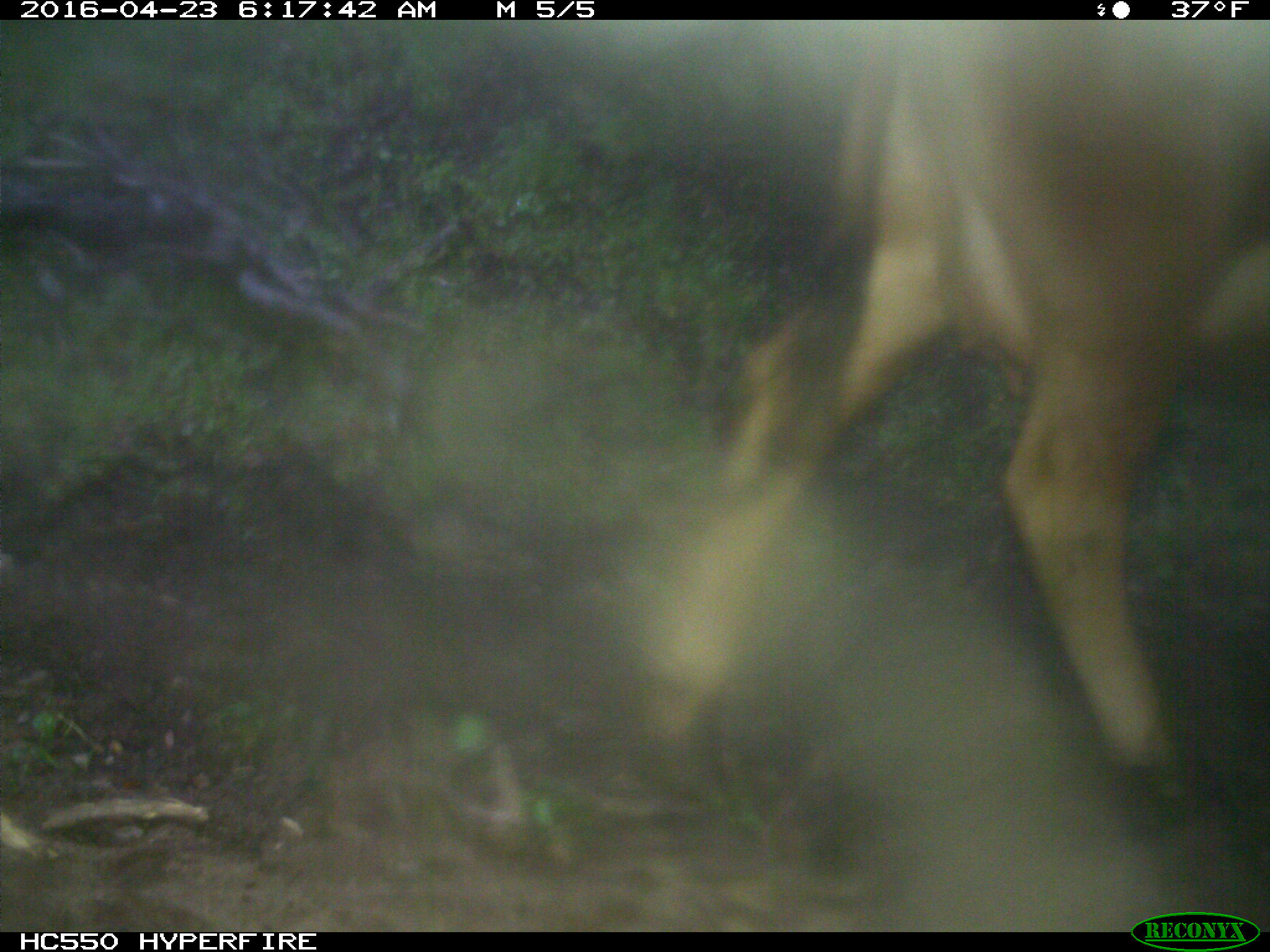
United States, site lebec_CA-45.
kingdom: Animalia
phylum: Chordata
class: Mammalia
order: Artiodactyla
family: Bovidae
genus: Bos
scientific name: Bos taurus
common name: domestic cow